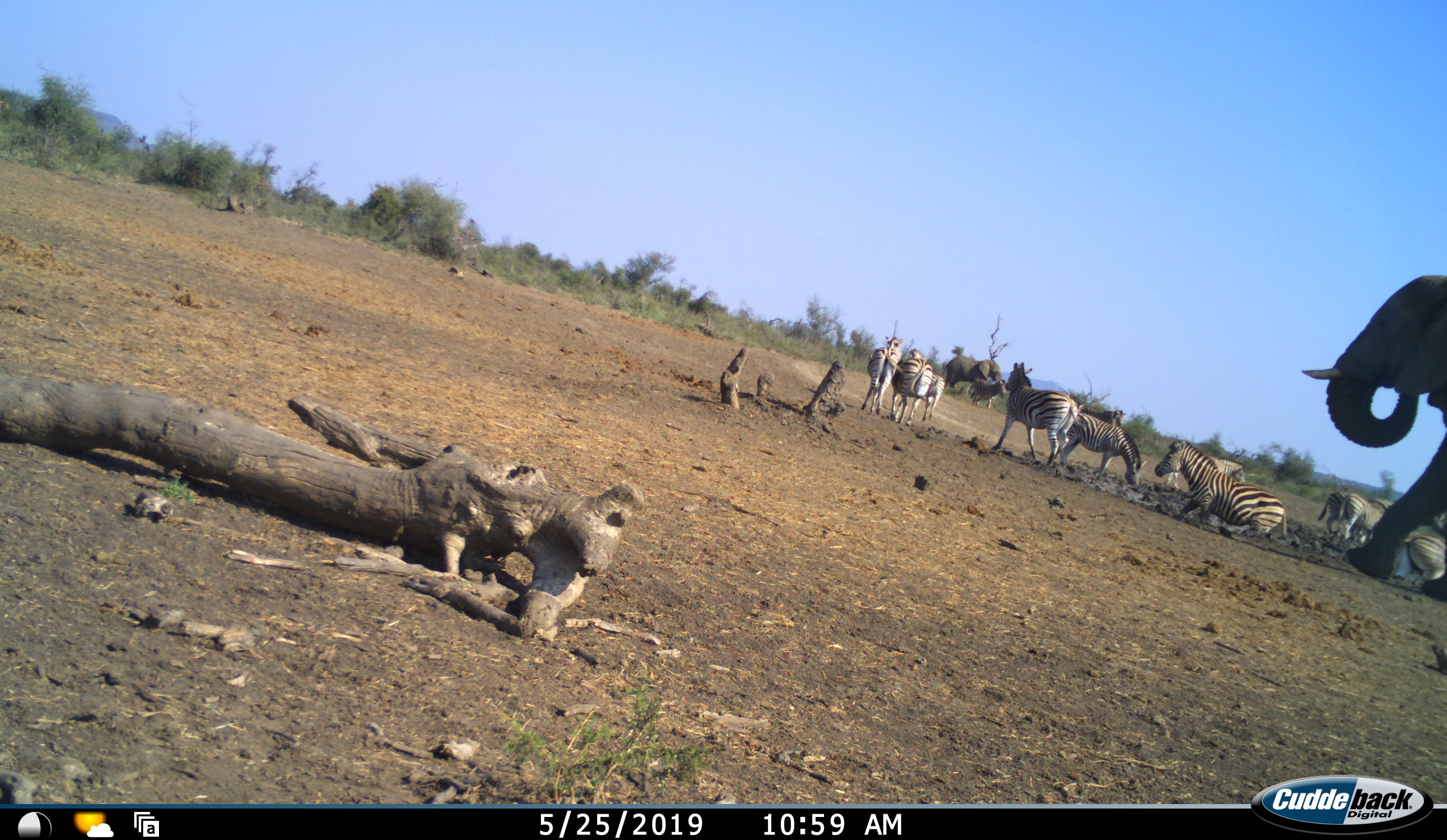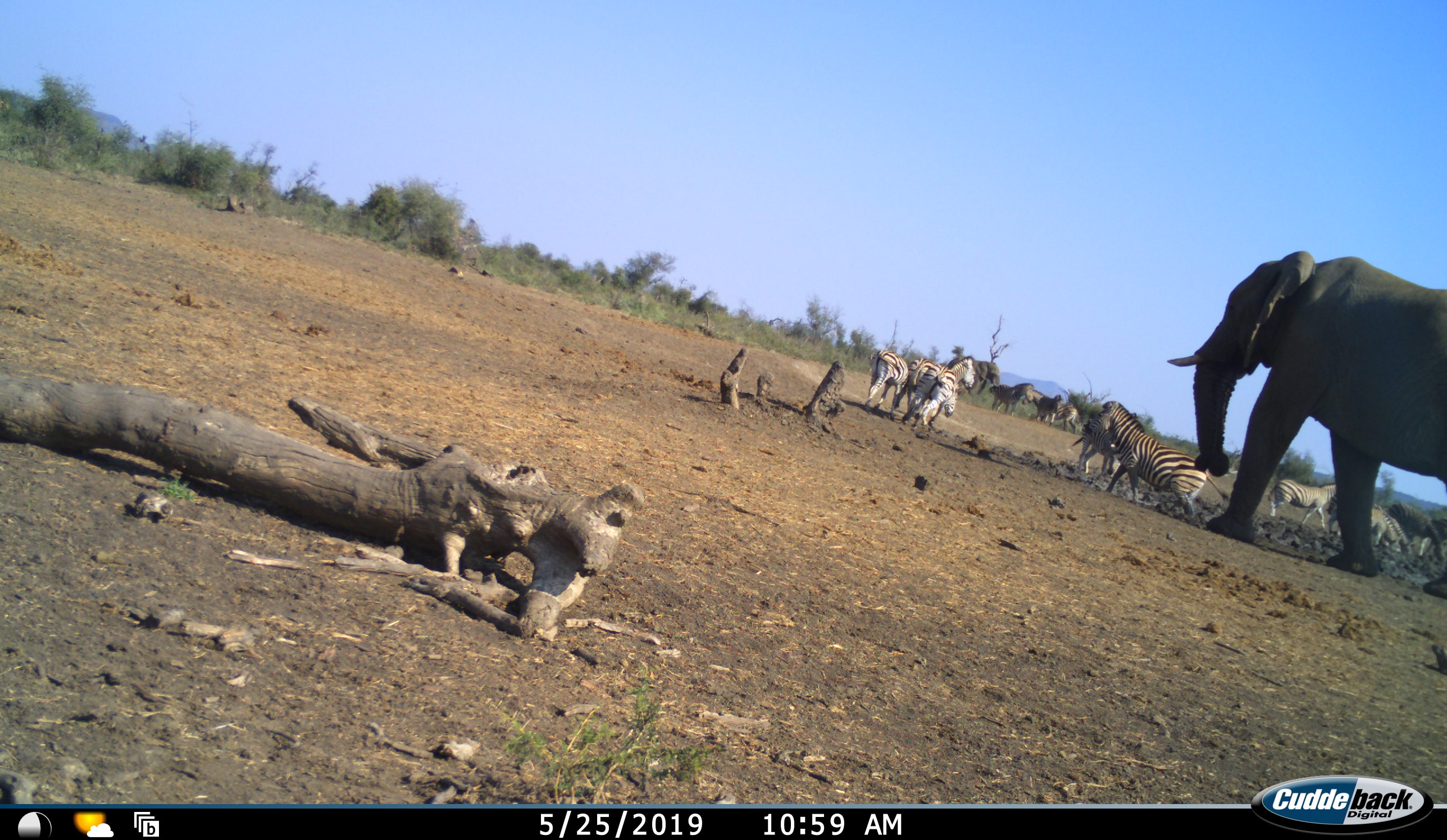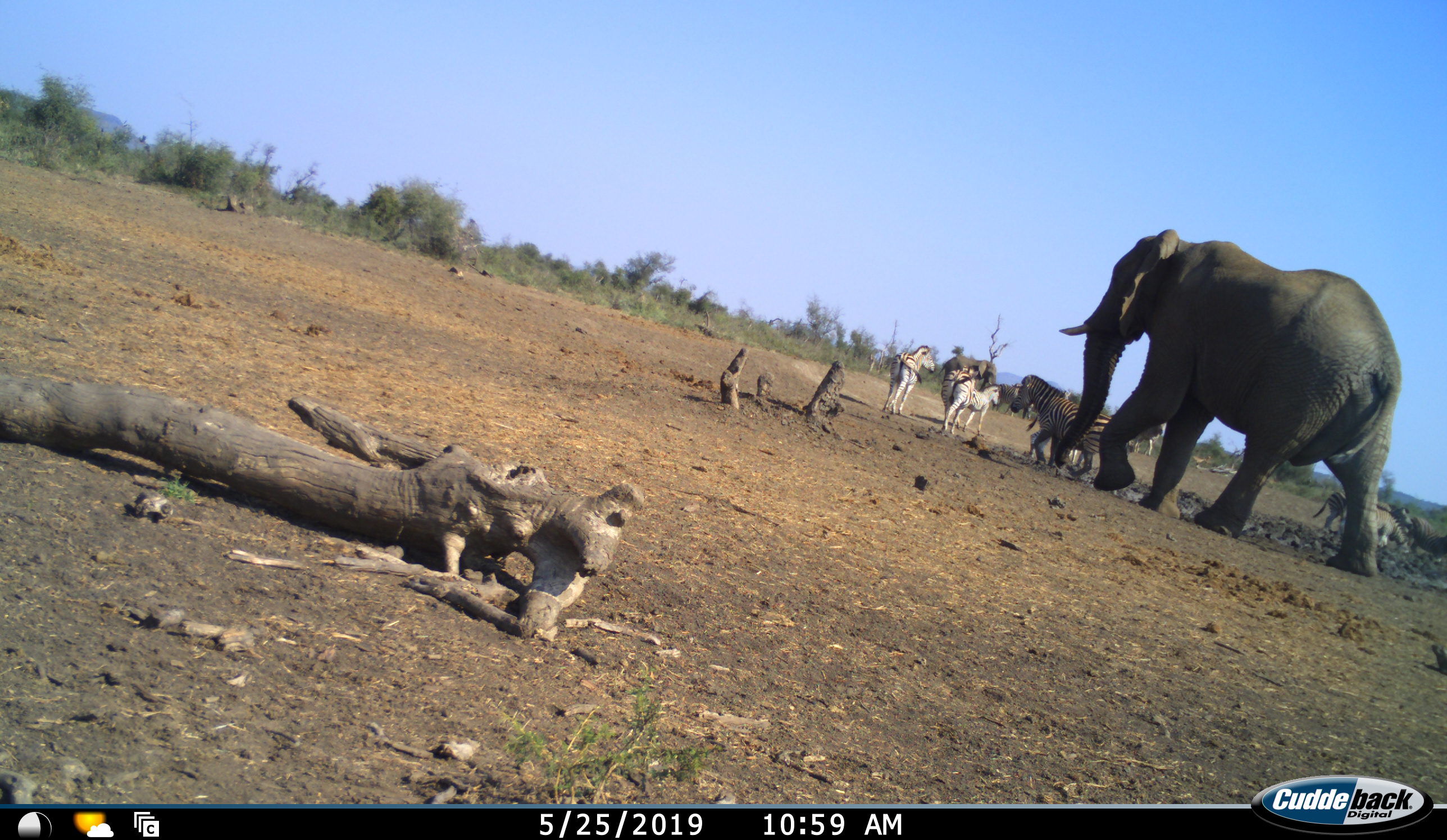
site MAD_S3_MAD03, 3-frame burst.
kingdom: Animalia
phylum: Chordata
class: Mammalia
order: Proboscidea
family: Elephantidae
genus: Loxodonta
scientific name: Loxodonta africana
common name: african bush elephant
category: elephant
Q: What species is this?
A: Elephant (african bush elephant) (Loxodonta africana).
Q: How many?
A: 2.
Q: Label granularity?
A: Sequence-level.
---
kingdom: Animalia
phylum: Chordata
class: Mammalia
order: Perissodactyla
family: Equidae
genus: Equus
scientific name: Equus quagga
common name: plains zebra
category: zebraplains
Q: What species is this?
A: Zebraplains (plains zebra) (Equus quagga).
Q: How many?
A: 11-50.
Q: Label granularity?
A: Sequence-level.